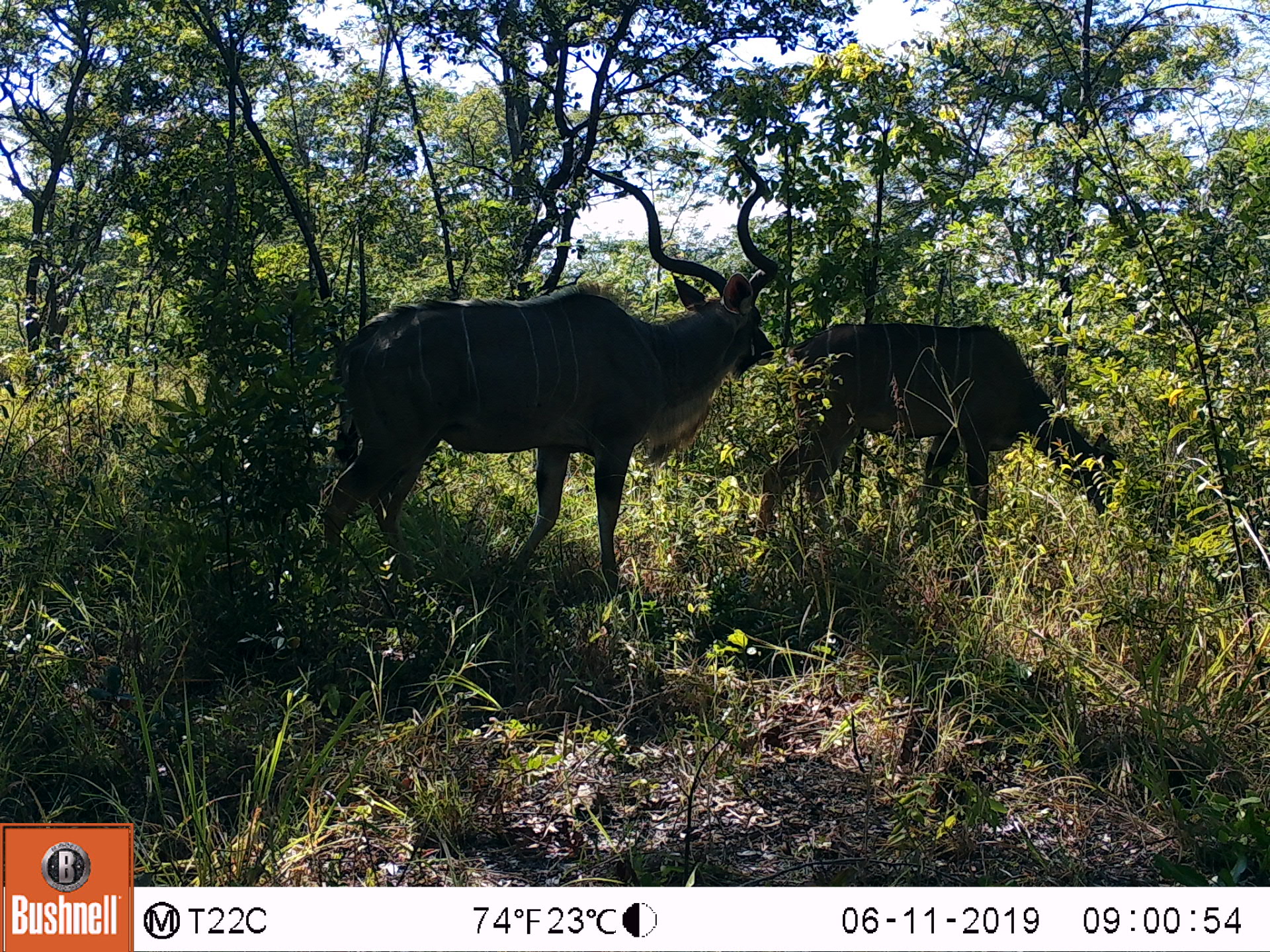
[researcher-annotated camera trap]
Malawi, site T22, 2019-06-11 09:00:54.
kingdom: Animalia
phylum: Chordata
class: Mammalia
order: Artiodactyla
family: Bovidae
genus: Tragelaphus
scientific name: Tragelaphus strepsiceros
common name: greater kudu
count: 2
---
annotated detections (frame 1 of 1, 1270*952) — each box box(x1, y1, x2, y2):
greater kudu: box(298, 145, 786, 609); box(794, 311, 1128, 577)